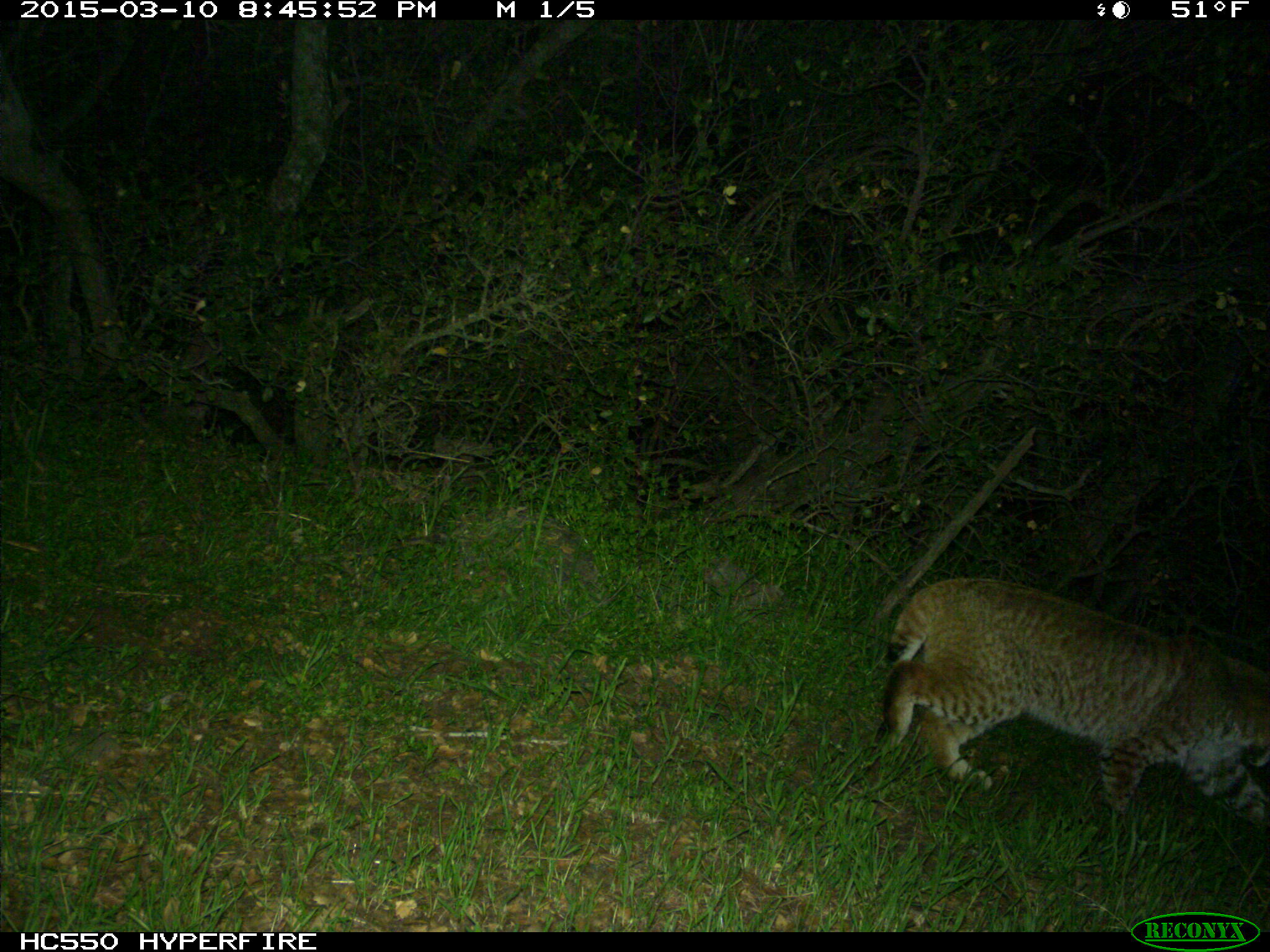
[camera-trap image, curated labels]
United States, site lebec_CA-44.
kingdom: Animalia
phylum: Chordata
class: Mammalia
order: Carnivora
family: Felidae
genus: Lynx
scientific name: Lynx rufus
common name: bobcat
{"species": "Lynx rufus (bobcat)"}